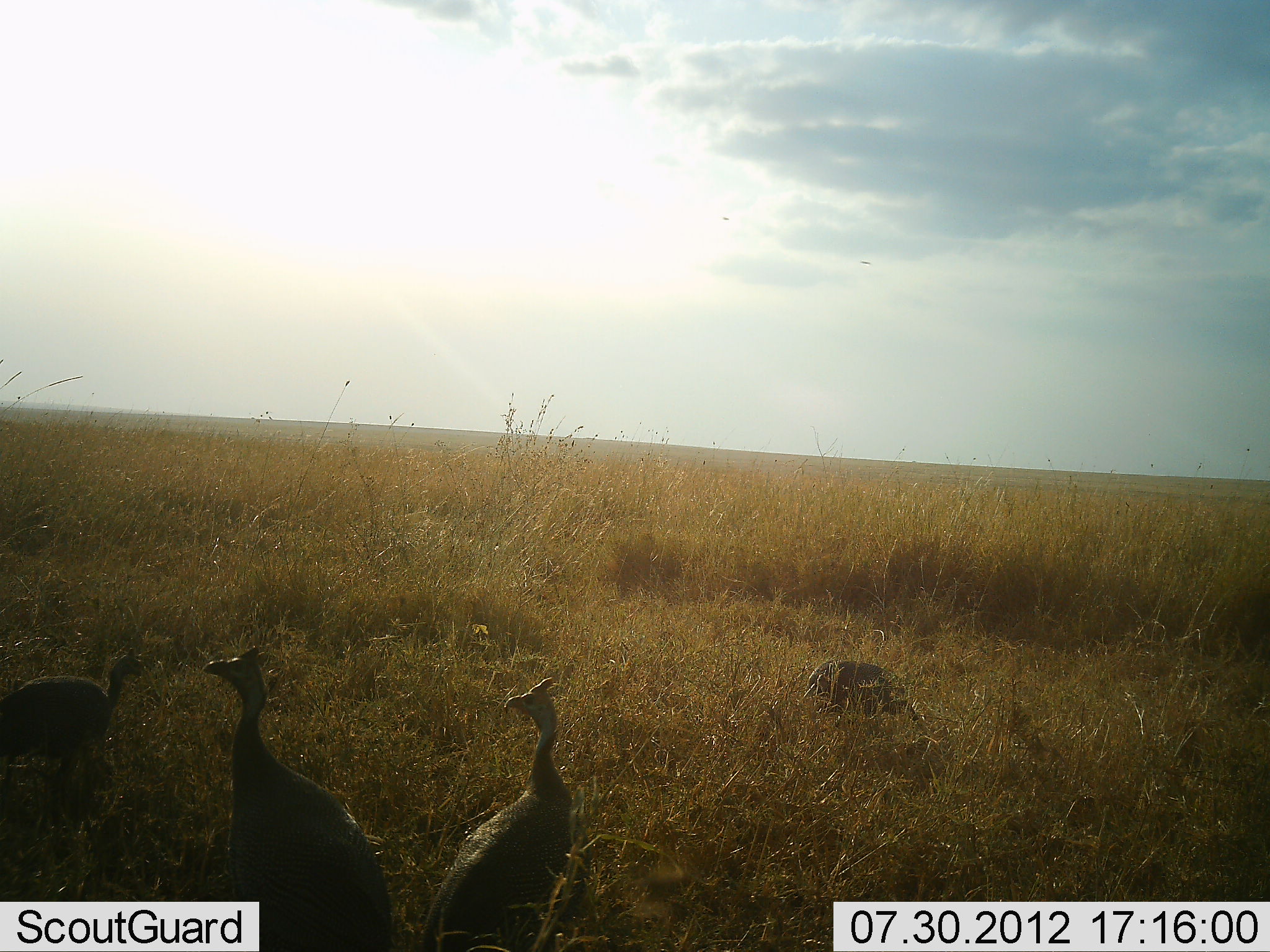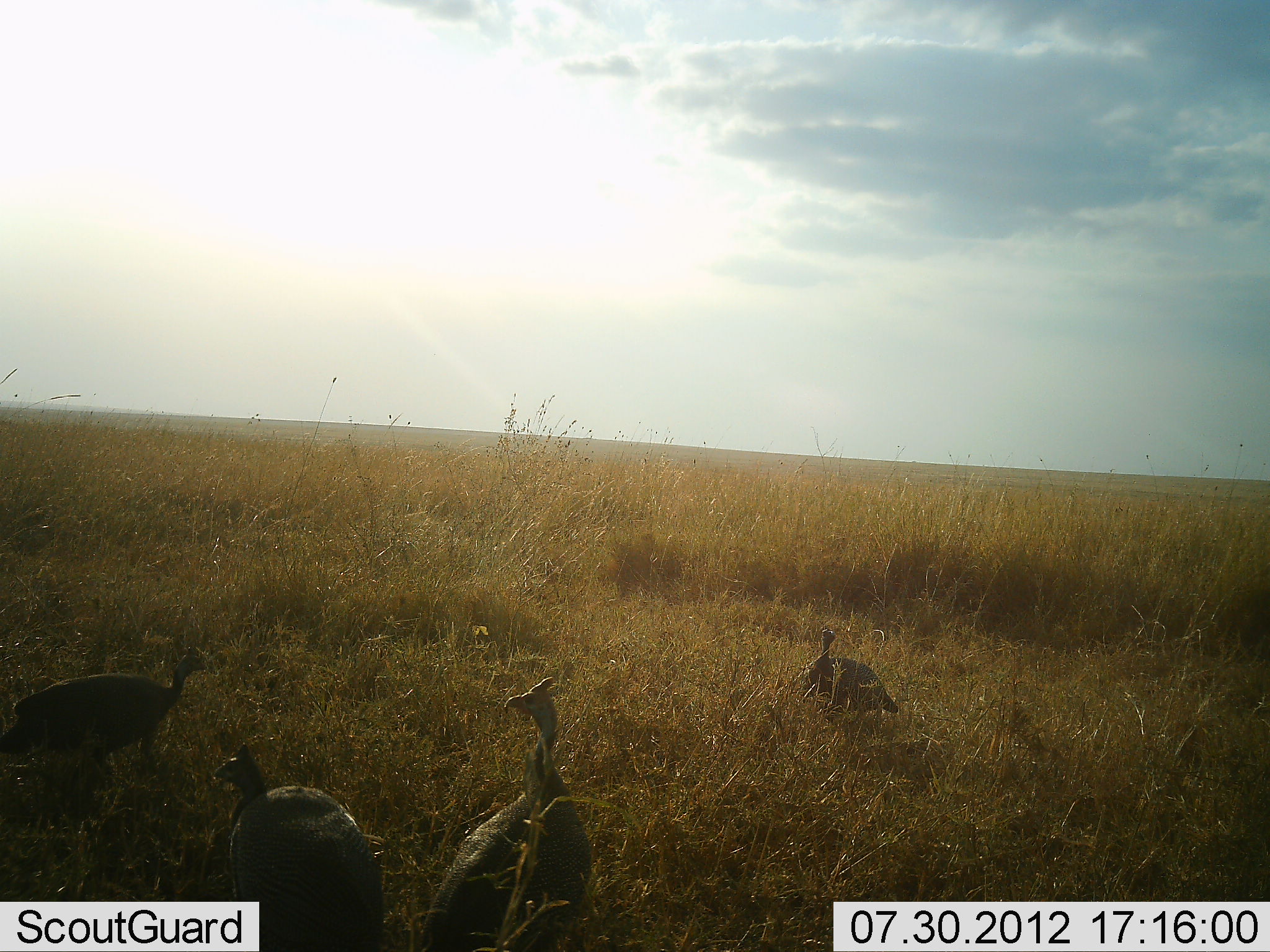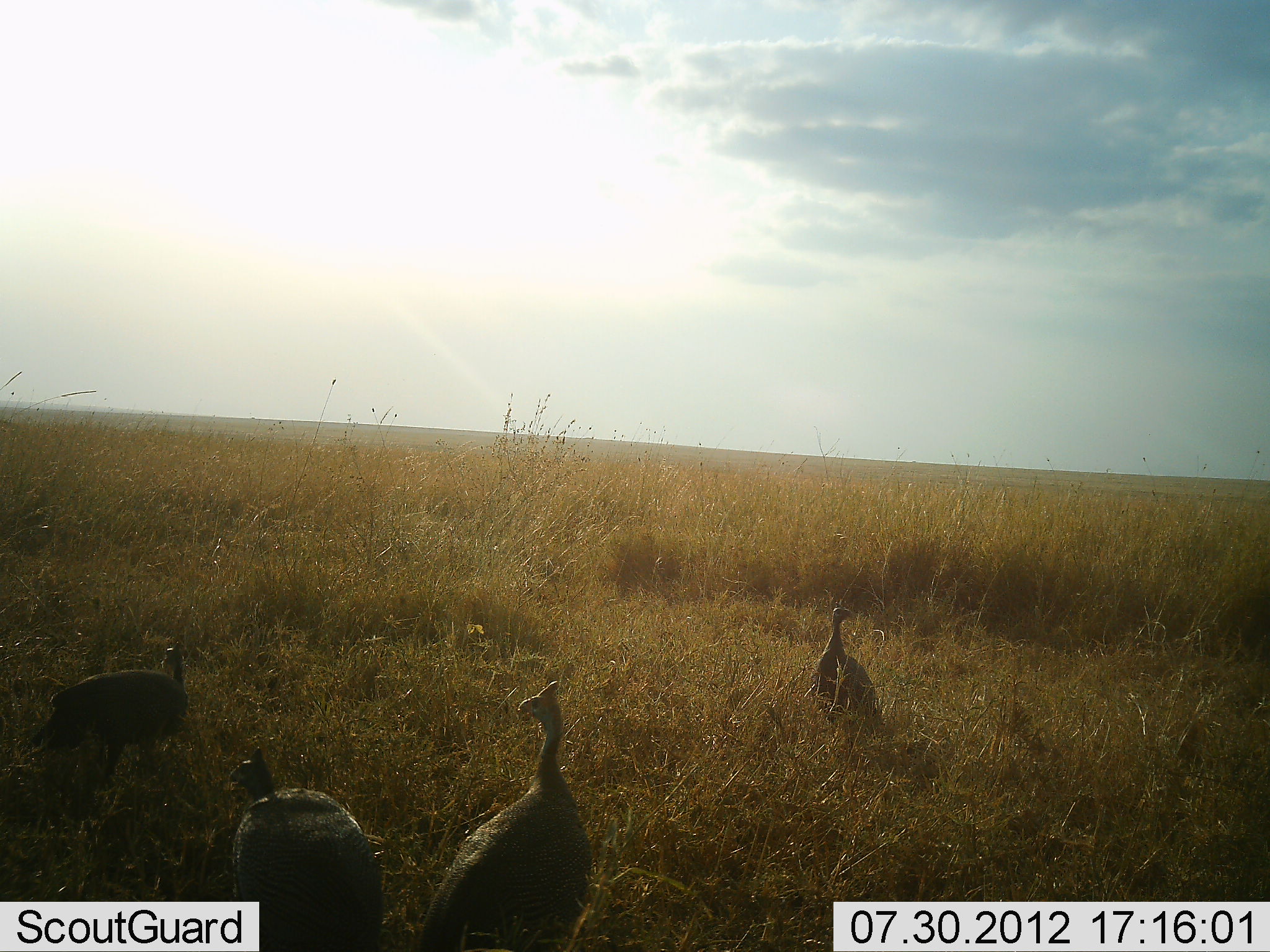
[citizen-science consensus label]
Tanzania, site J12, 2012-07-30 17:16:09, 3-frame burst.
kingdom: Animalia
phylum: Chordata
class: Aves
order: Galliformes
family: Numididae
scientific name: Numididae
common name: guinea fowl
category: guineafowl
Guineafowl (guinea fowl) (Numididae), count 4. Behavior (volunteer vote fractions): standing 70%, resting 10%, moving 30%, interacting 10%. Young present (vote fraction): 0%. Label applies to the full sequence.